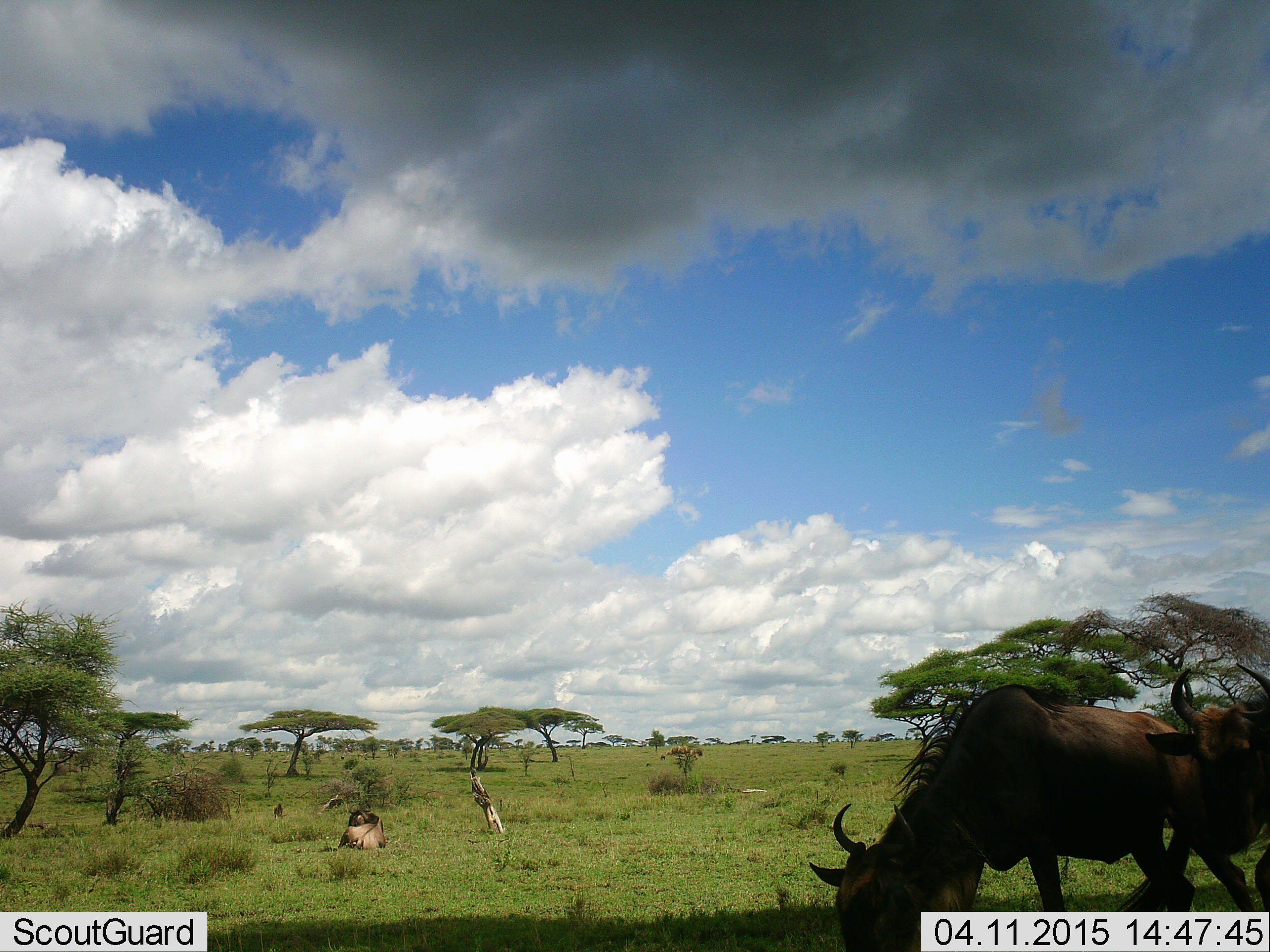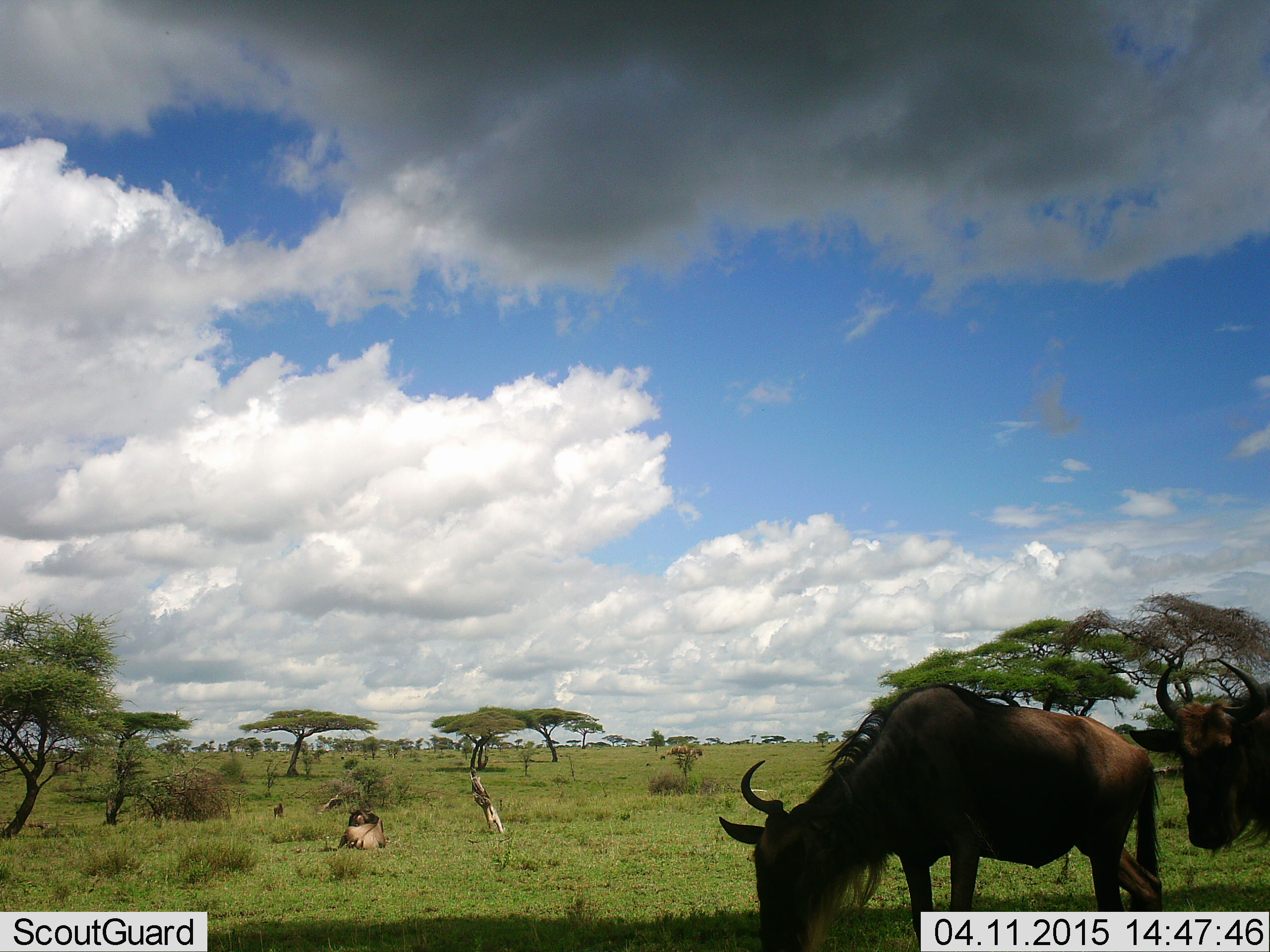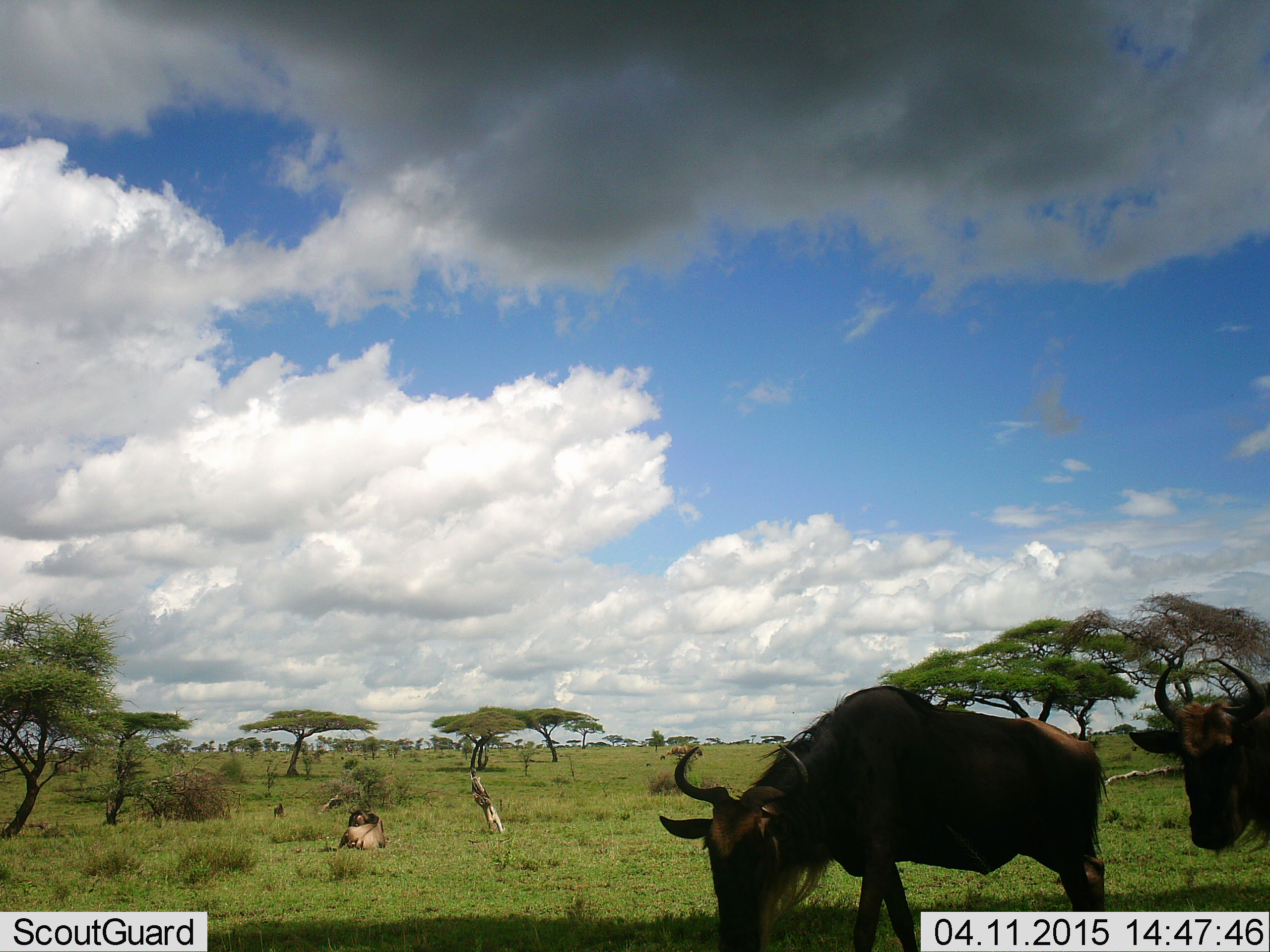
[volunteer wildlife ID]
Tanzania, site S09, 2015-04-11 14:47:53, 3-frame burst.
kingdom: Animalia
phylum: Chordata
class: Mammalia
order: Artiodactyla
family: Bovidae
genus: Connochaetes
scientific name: Connochaetes taurinus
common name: blue wildebeest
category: wildebeest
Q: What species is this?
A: Wildebeest (blue wildebeest) (Connochaetes taurinus).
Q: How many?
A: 3.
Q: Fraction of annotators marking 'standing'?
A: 50%.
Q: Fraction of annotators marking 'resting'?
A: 70%.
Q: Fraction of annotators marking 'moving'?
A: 40%.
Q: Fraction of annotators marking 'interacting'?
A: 0%.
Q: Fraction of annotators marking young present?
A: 0%.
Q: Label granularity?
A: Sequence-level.